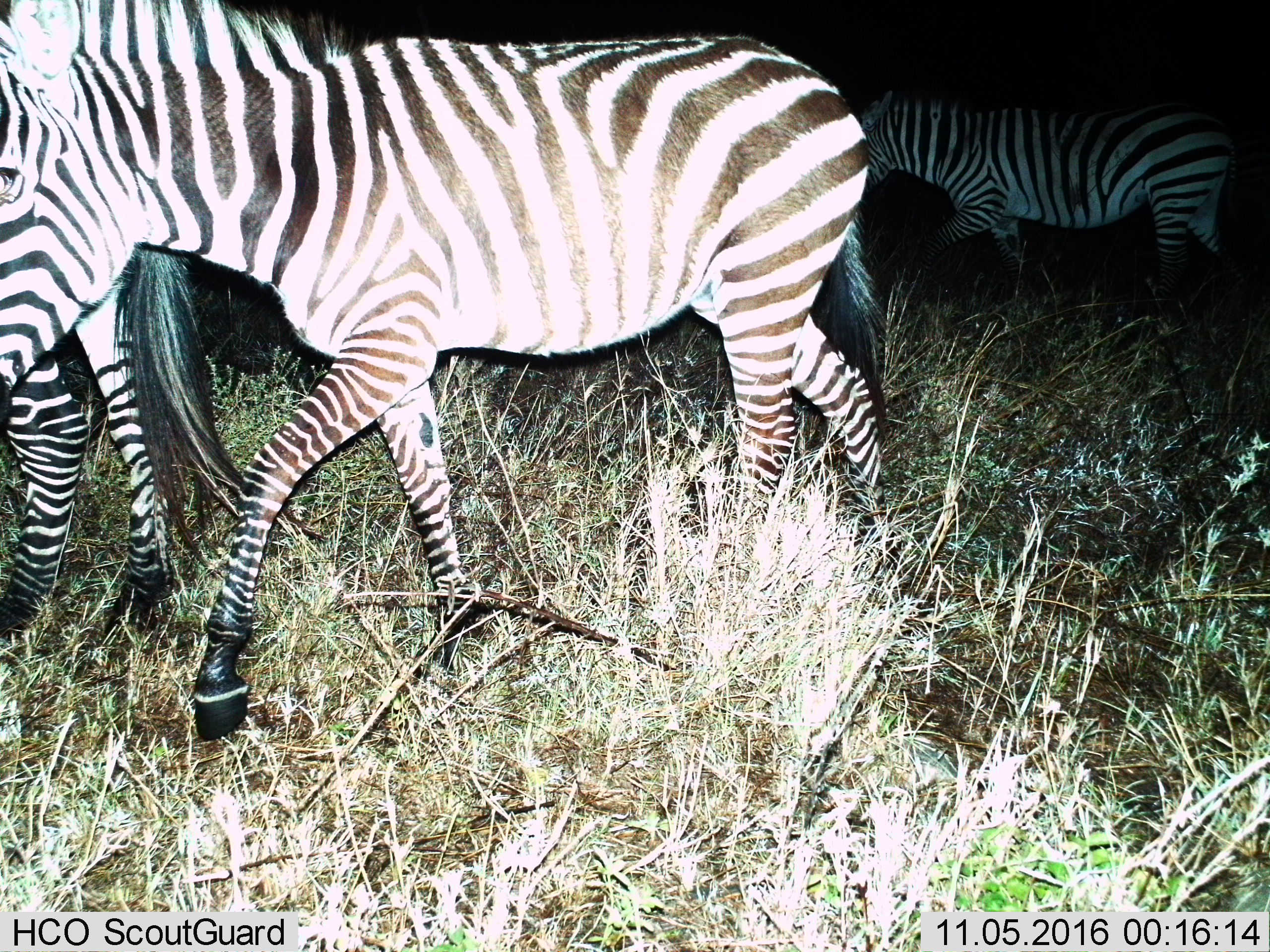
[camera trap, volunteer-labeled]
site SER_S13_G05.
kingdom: Animalia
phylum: Chordata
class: Mammalia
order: Perissodactyla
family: Equidae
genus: Equus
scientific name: Equus quagga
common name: plains zebra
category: zebraplains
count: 3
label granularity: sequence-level